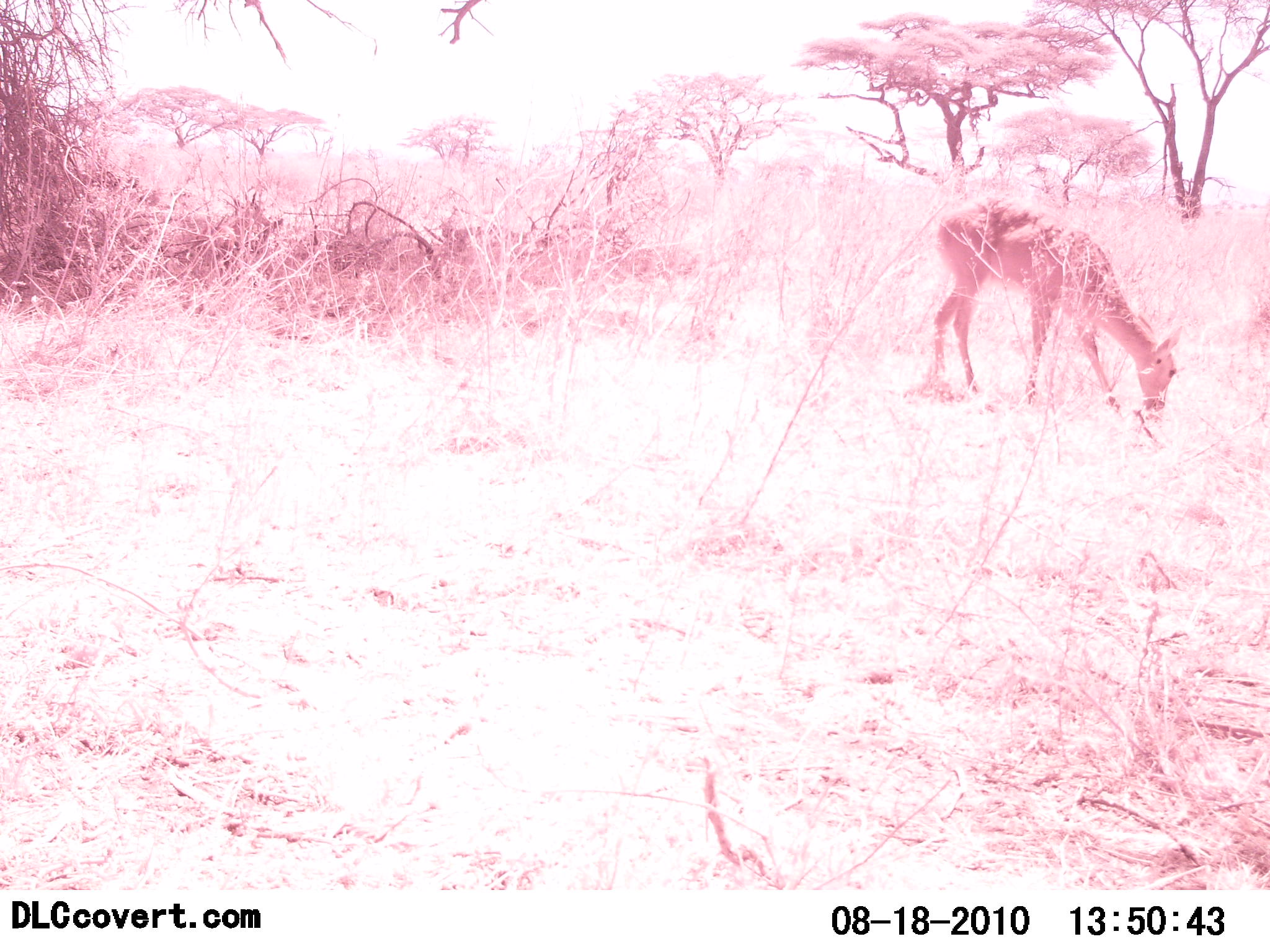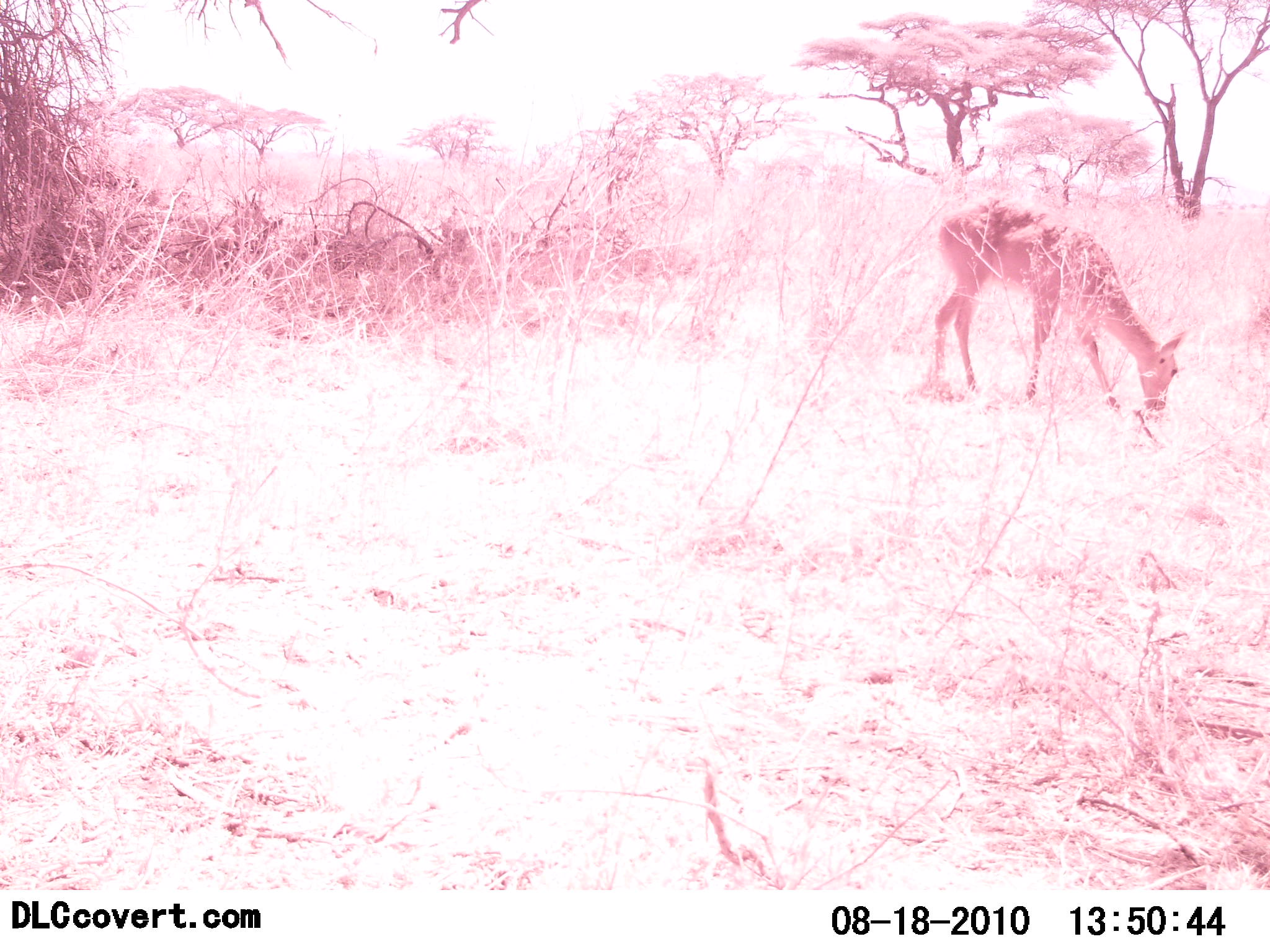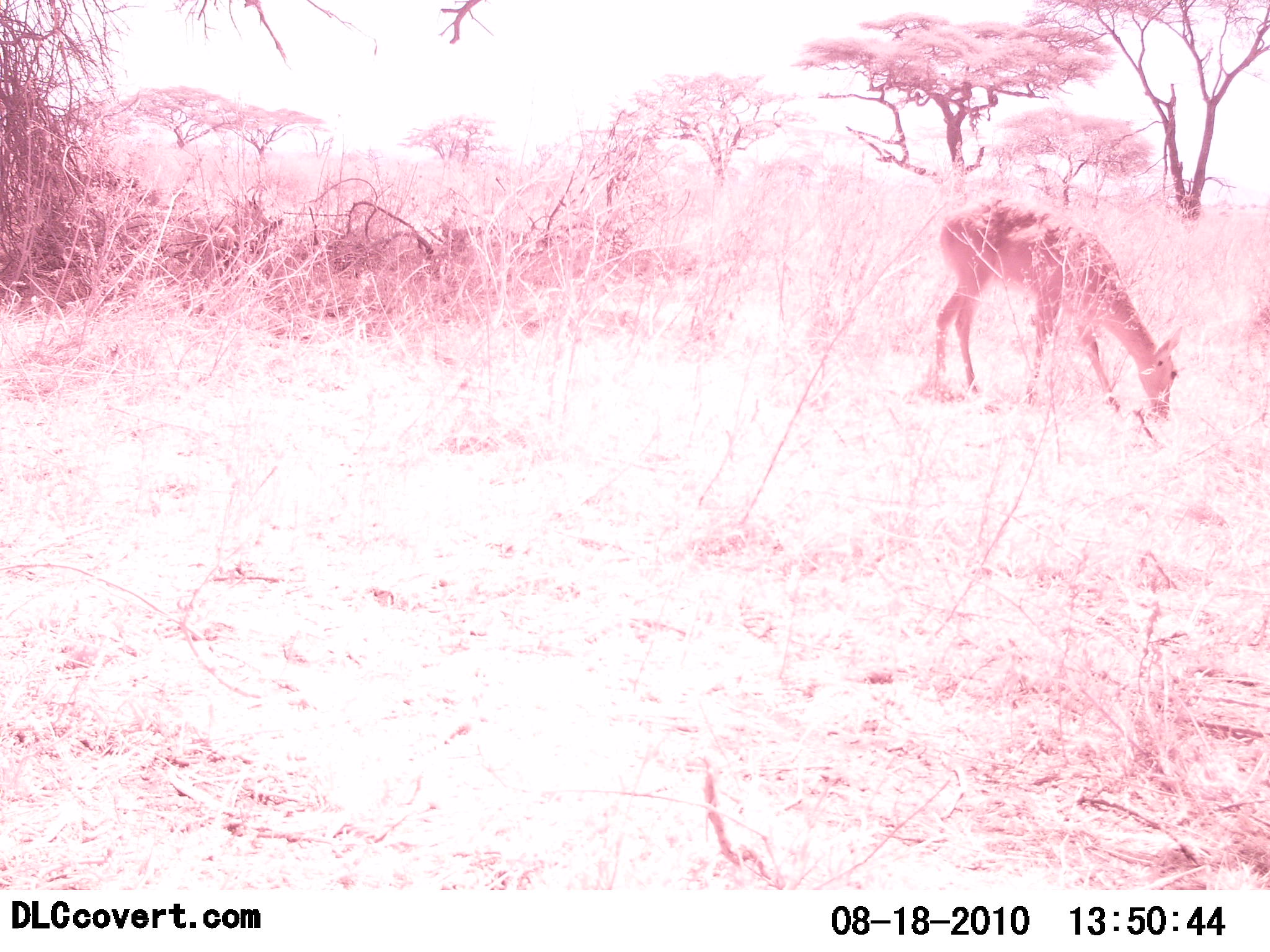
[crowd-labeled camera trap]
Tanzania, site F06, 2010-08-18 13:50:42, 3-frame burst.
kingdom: Animalia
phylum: Chordata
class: Mammalia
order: Artiodactyla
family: Bovidae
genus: Redunca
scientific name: Redunca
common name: reedbuck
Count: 1.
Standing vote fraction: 12%.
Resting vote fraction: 0%.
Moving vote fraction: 0%.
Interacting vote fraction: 0%.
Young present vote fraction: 0%.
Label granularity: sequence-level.